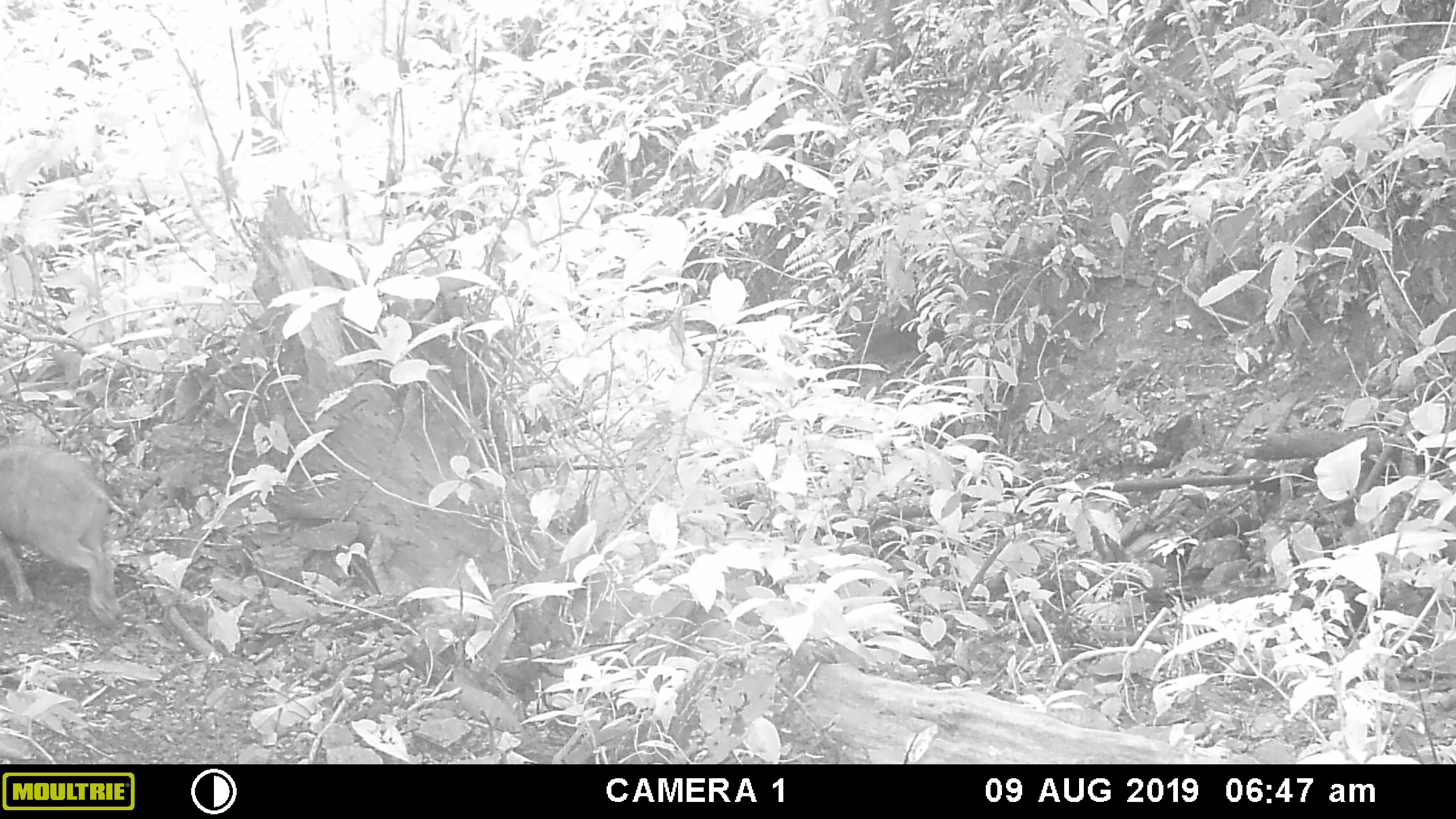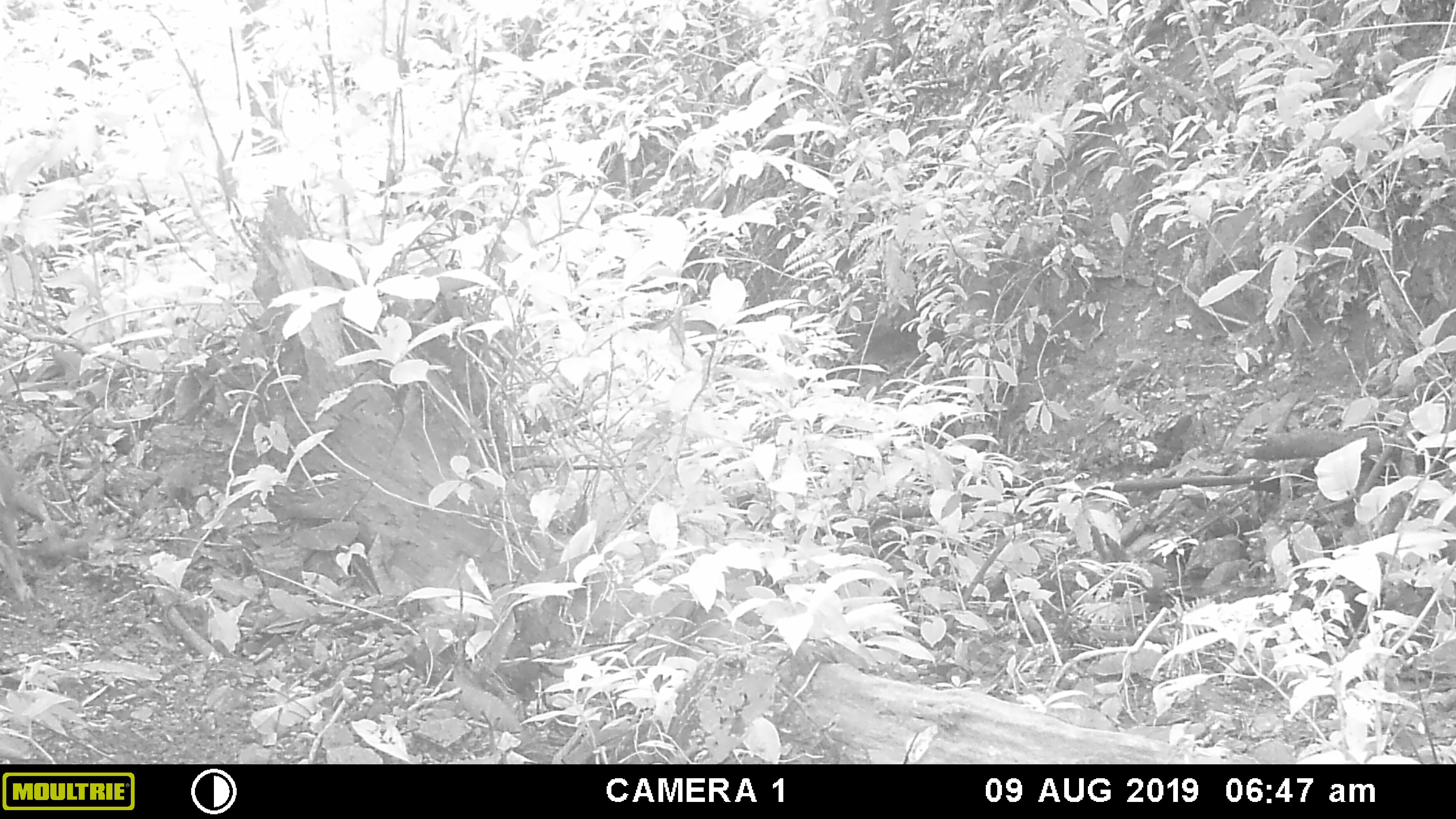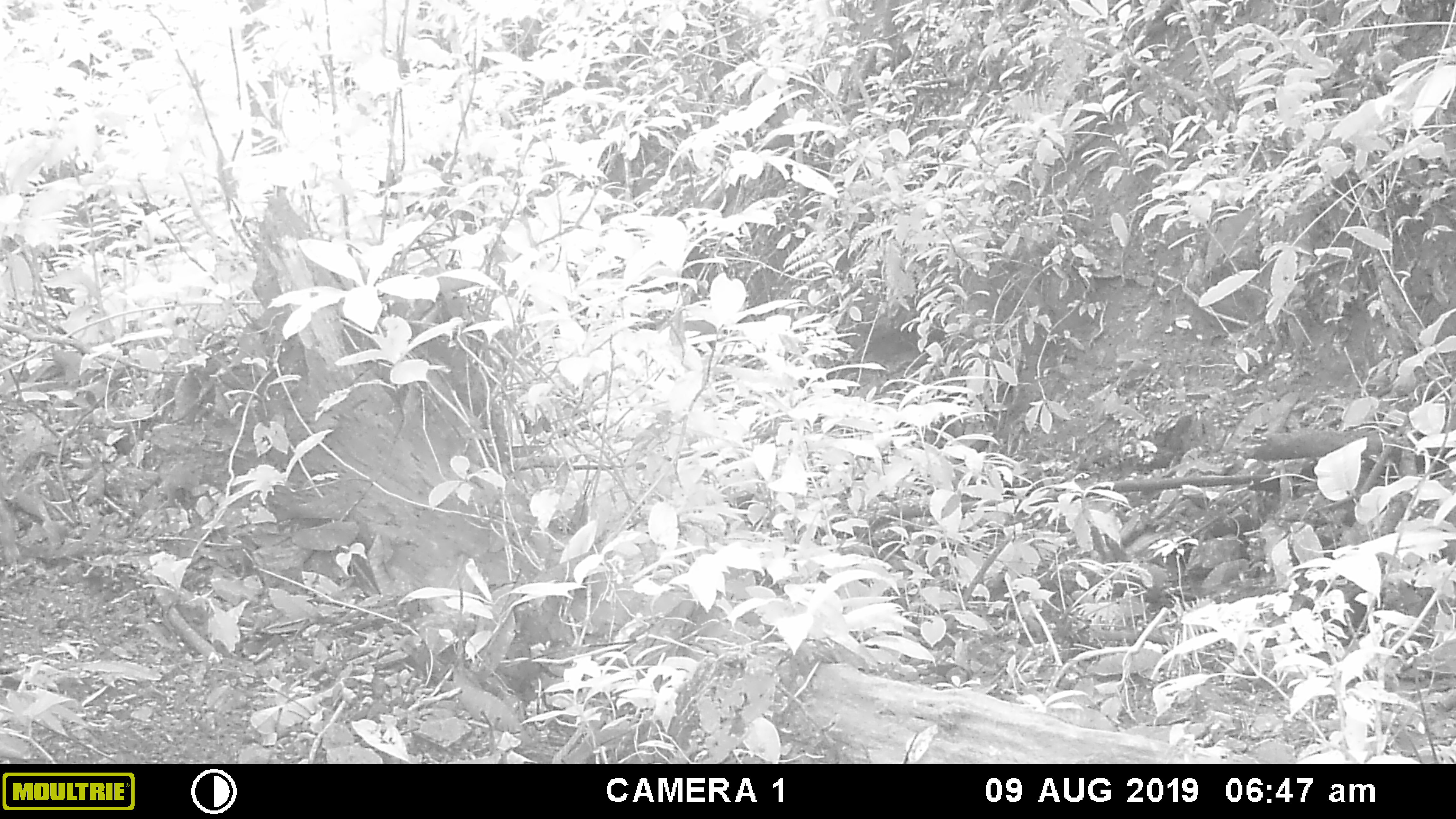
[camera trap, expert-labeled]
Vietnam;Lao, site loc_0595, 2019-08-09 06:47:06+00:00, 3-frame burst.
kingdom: Animalia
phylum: Chordata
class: Mammalia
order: Artiodactyla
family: Suidae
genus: Sus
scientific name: Sus scrofa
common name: eurasian wild pig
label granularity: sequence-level